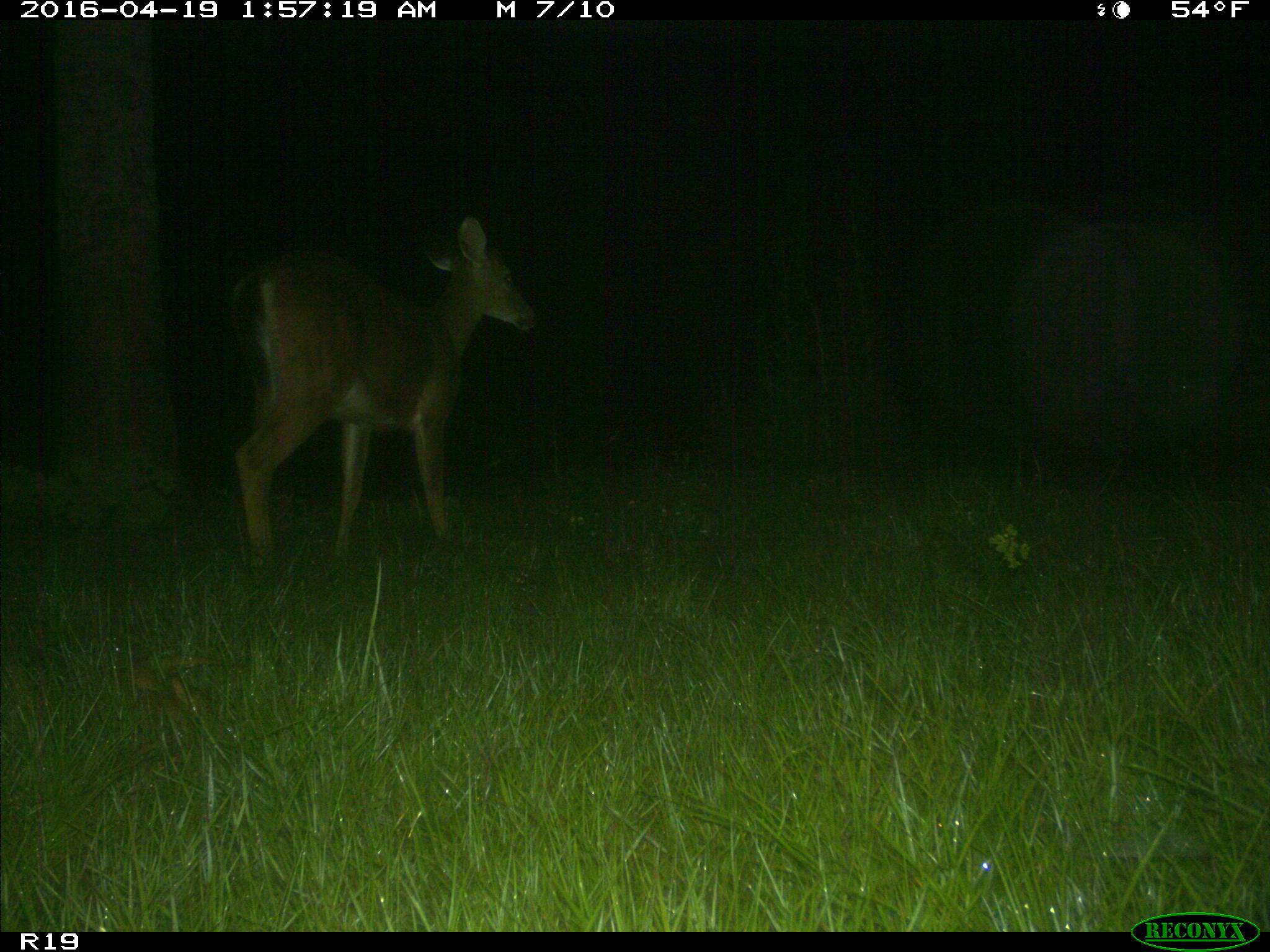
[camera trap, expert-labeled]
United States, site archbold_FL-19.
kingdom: Animalia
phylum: Chordata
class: Mammalia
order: Artiodactyla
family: Cervidae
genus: Odocoileus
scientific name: Odocoileus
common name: deer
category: unidentified deer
Unidentified deer (deer) (Odocoileus).